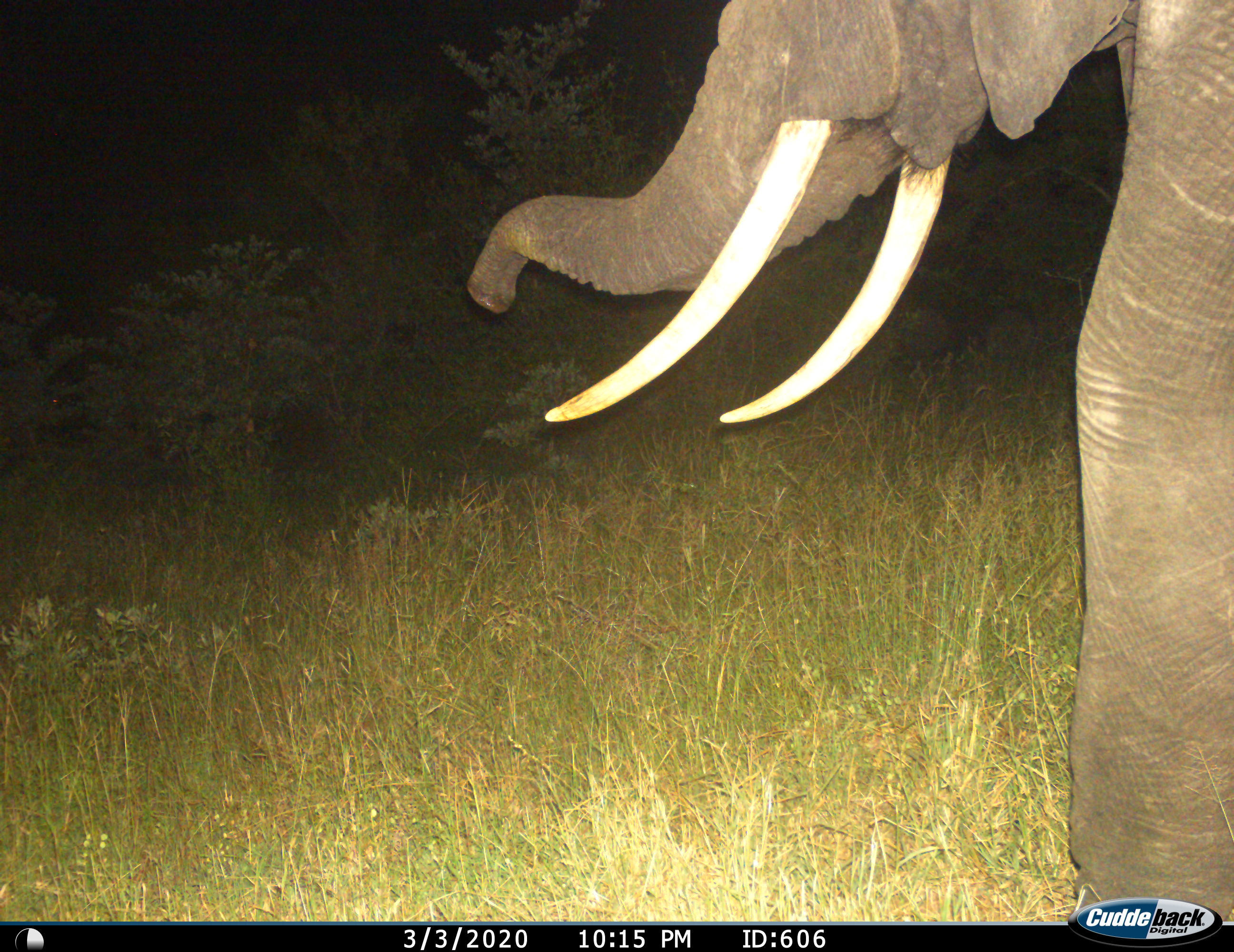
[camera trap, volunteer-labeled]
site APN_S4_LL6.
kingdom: Animalia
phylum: Chordata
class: Mammalia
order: Proboscidea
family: Elephantidae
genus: Loxodonta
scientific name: Loxodonta africana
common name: african bush elephant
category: elephant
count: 1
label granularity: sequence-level